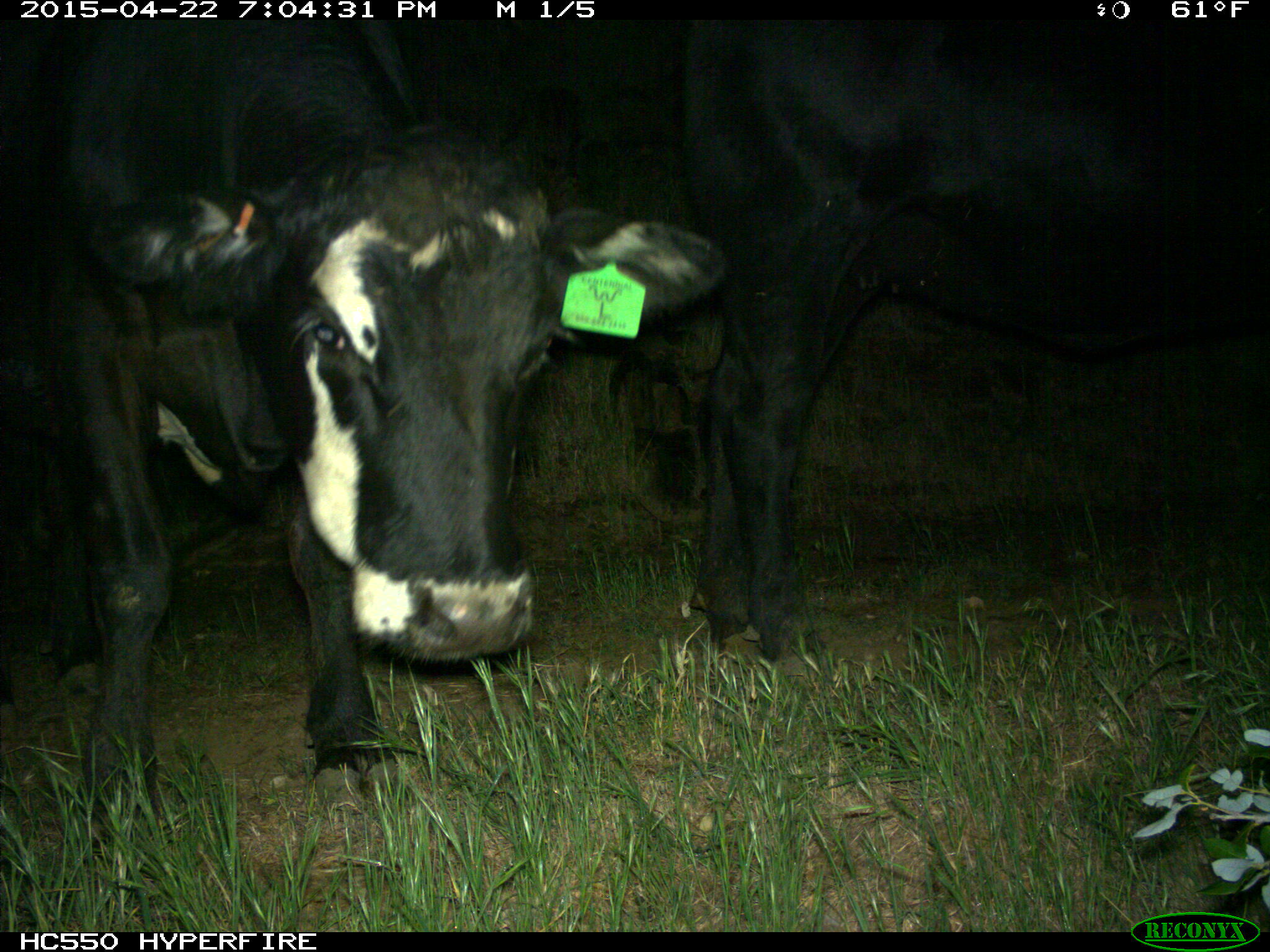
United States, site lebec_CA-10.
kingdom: Animalia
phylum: Chordata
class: Mammalia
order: Artiodactyla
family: Bovidae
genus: Bos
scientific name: Bos taurus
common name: domestic cow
Bos taurus (domestic cow).